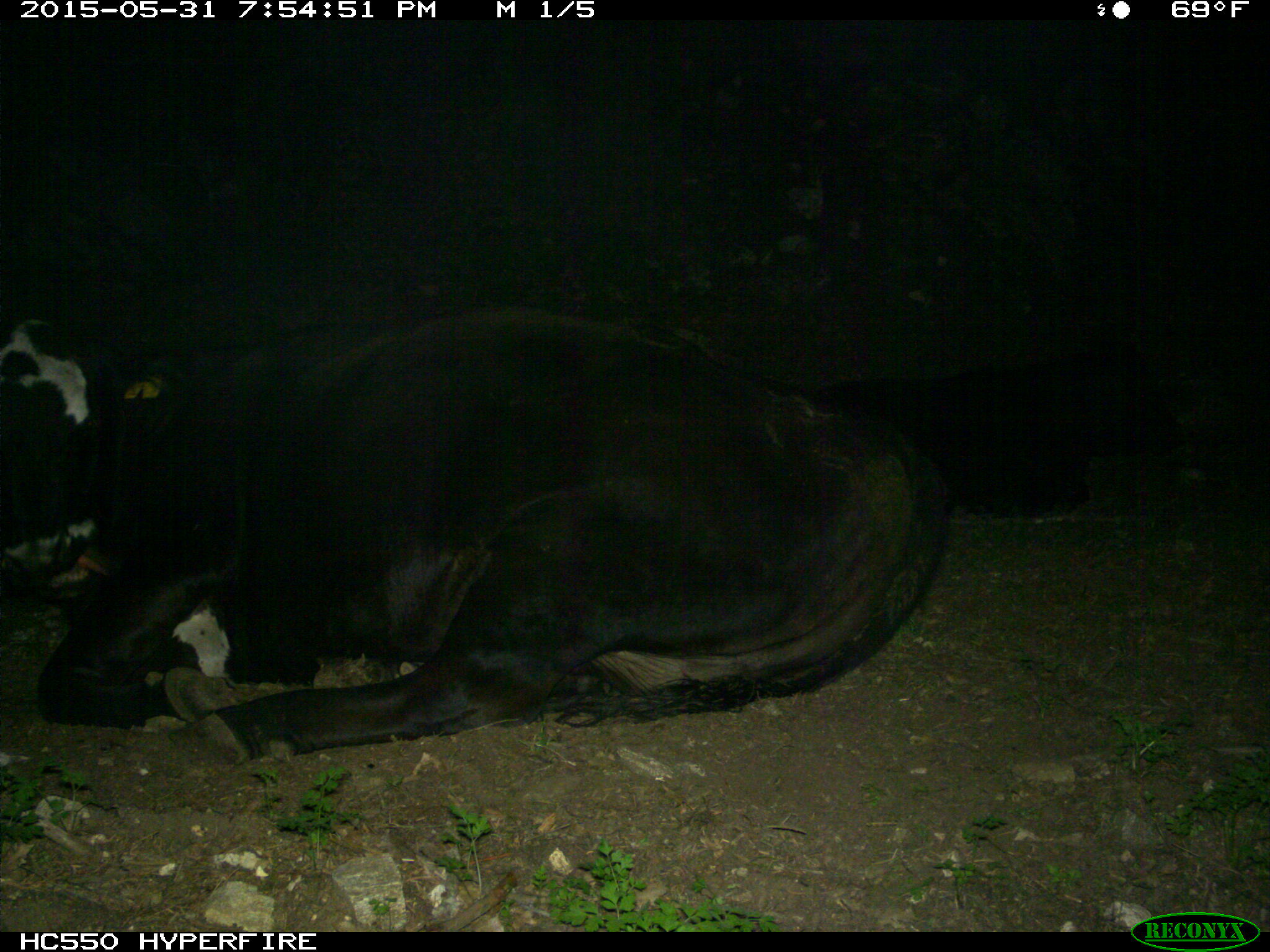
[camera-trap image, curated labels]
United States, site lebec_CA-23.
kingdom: Animalia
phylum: Chordata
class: Mammalia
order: Artiodactyla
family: Bovidae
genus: Bos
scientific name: Bos taurus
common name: domestic cow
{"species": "Bos taurus (domestic cow)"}